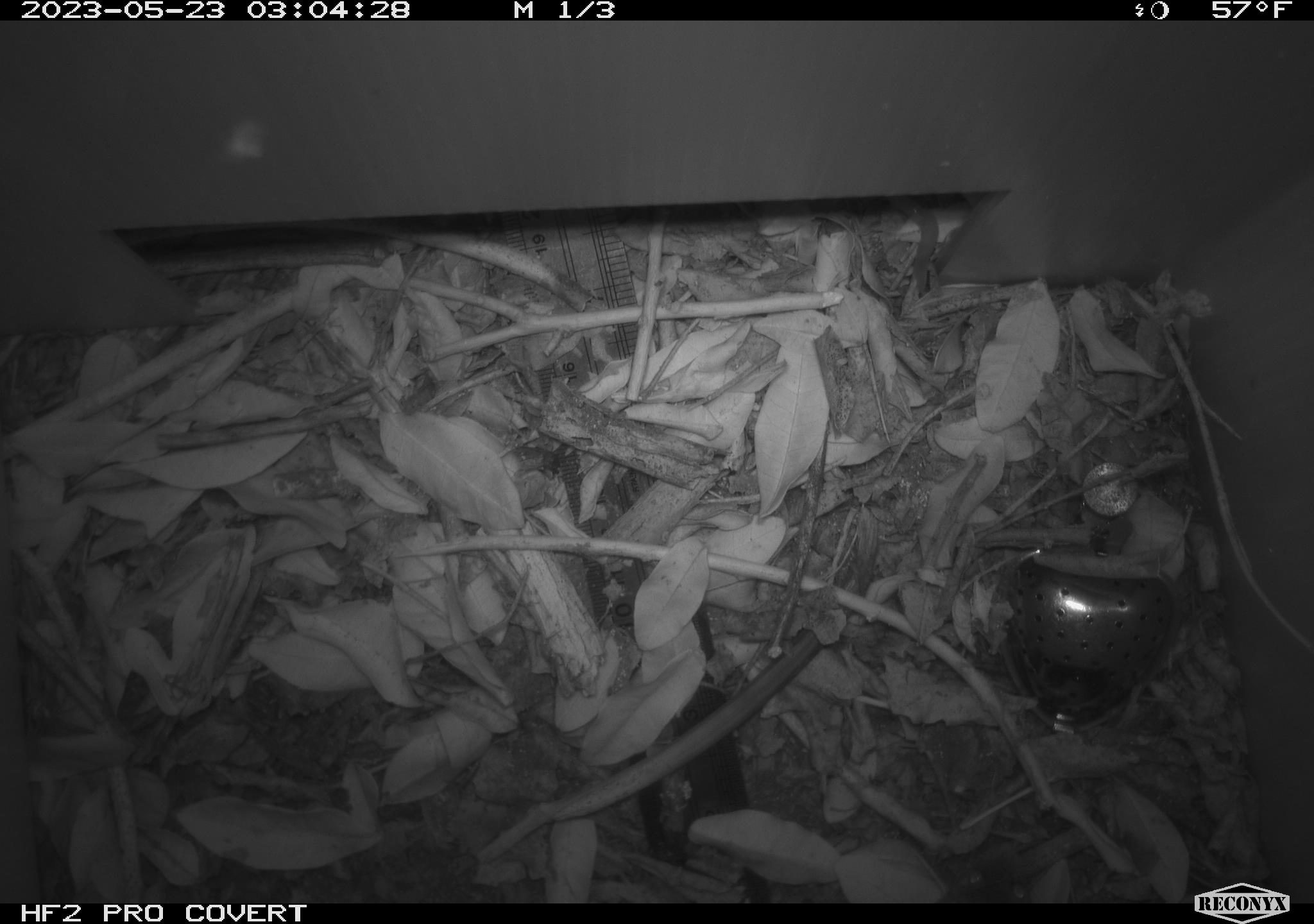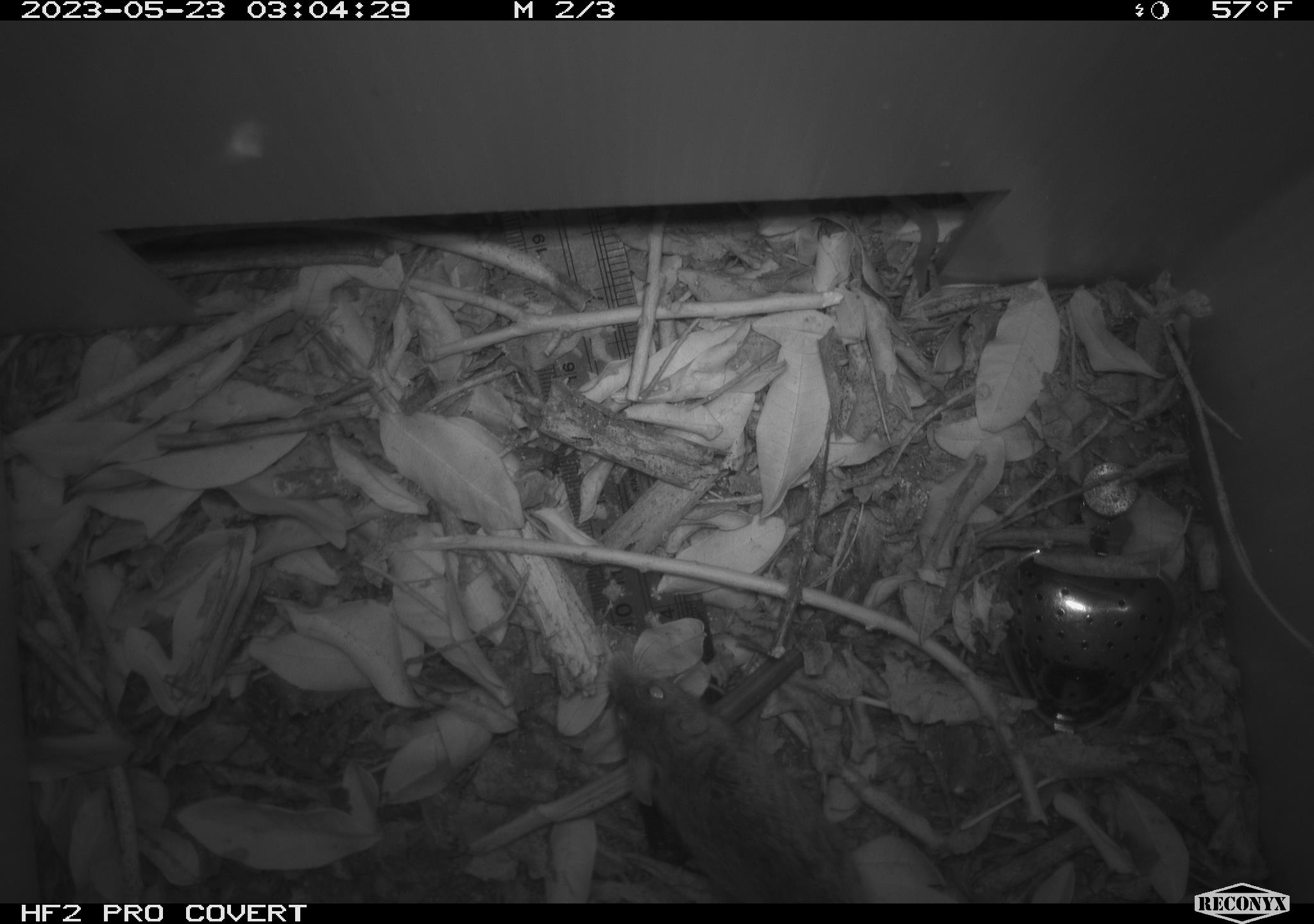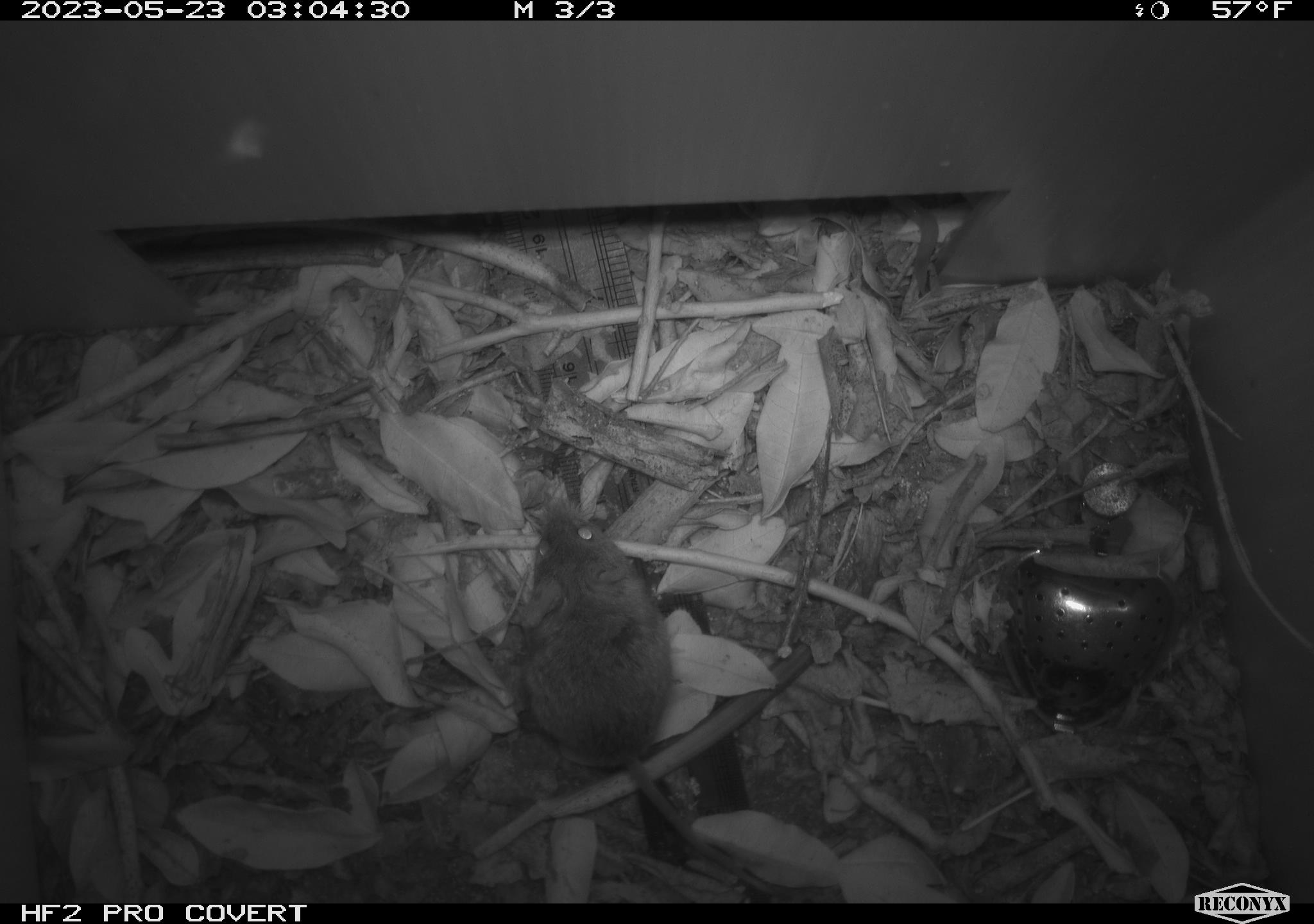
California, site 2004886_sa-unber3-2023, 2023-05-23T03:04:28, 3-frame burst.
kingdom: Animalia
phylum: Chordata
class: Mammalia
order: Rodentia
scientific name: Rodentia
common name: mouse species